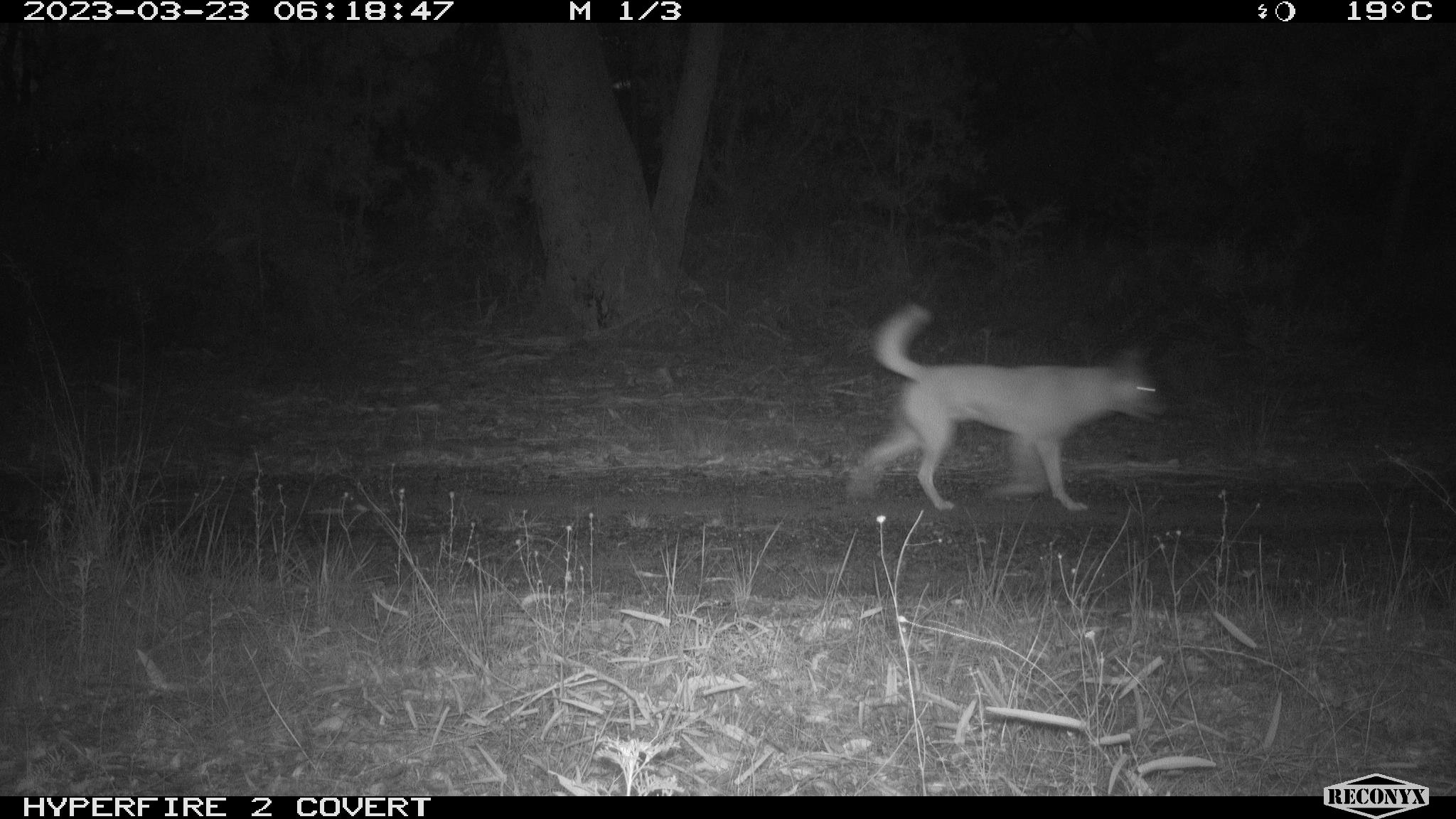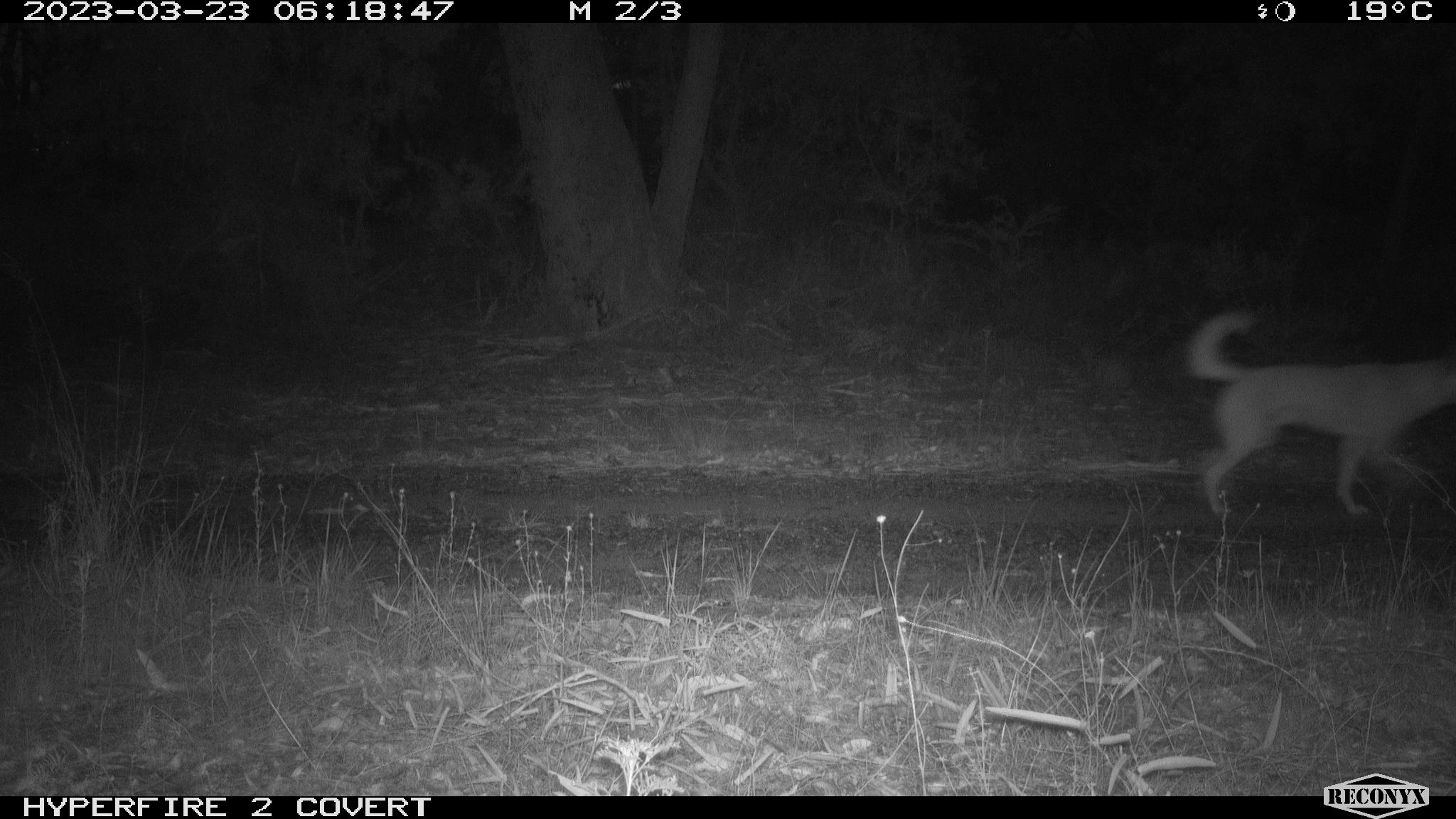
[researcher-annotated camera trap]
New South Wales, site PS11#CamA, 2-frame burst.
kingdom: Animalia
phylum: Chordata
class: Mammalia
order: Carnivora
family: Canidae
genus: Canis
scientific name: Canis familiaris dingo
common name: dingo